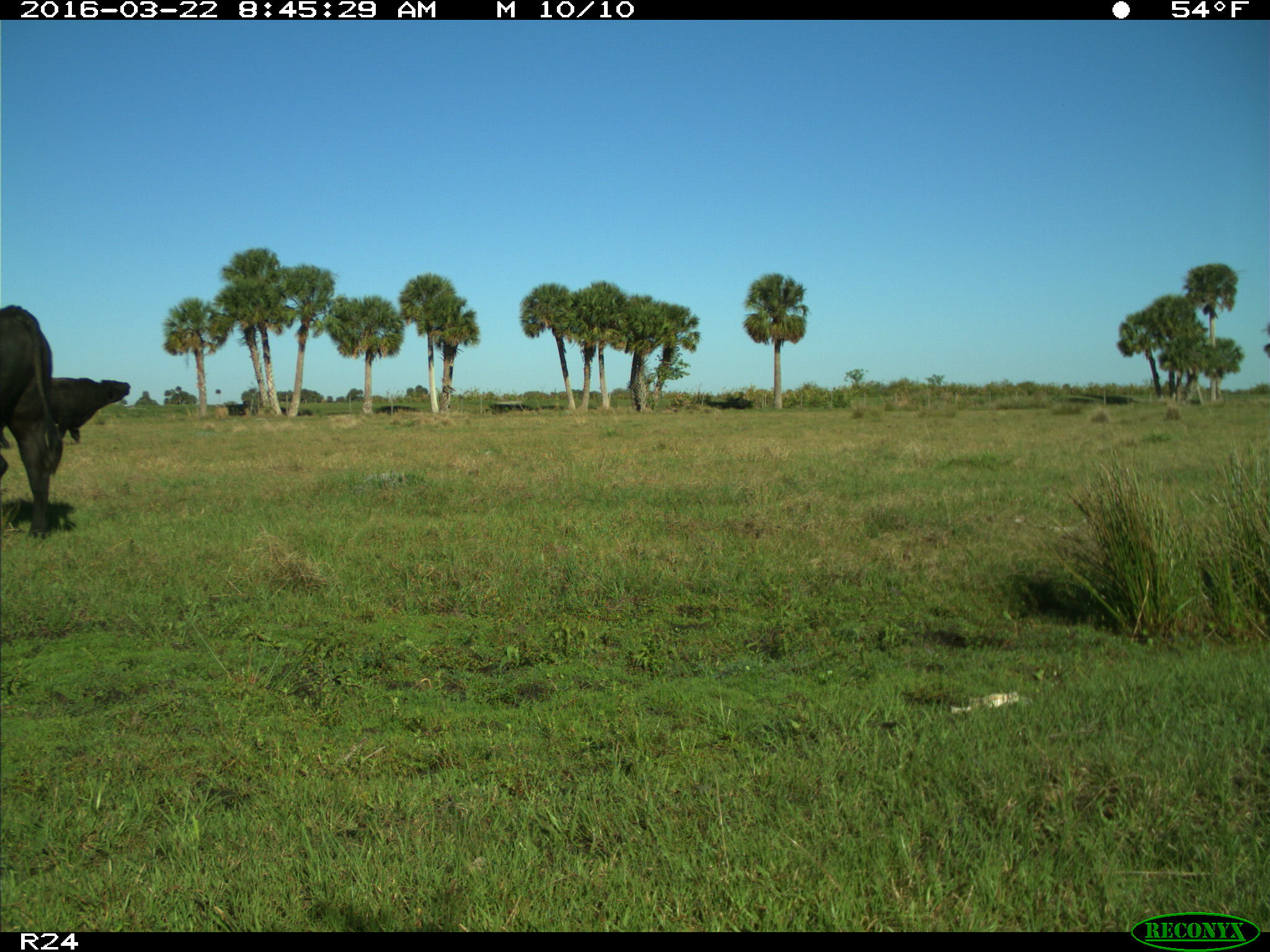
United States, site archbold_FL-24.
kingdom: Animalia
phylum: Chordata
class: Mammalia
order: Artiodactyla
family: Bovidae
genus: Bos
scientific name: Bos taurus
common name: domestic cow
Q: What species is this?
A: Bos taurus (domestic cow).